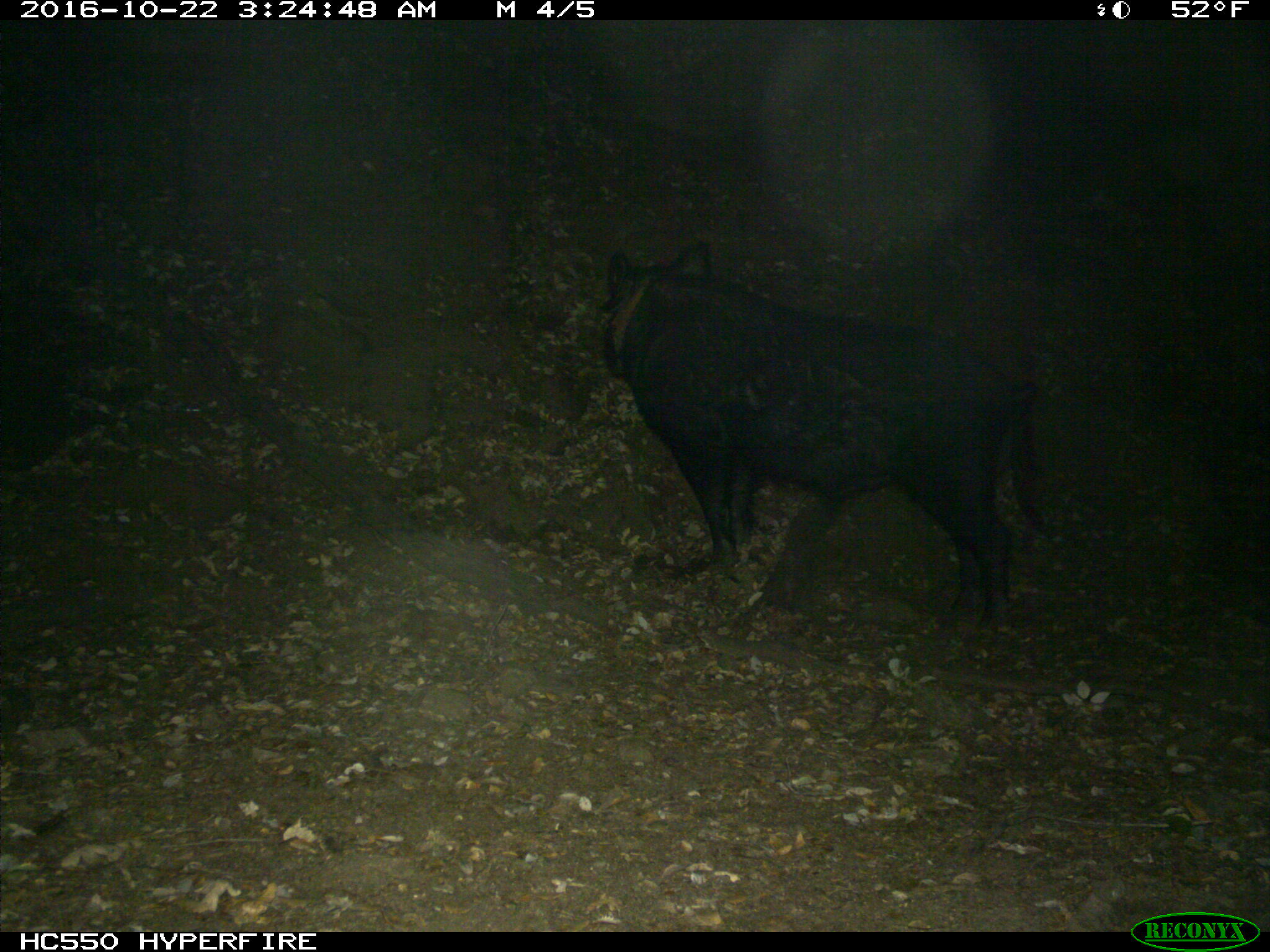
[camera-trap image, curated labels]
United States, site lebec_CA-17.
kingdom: Animalia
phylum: Chordata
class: Mammalia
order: Artiodactyla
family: Suidae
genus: Sus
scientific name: Sus scrofa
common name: wild boar